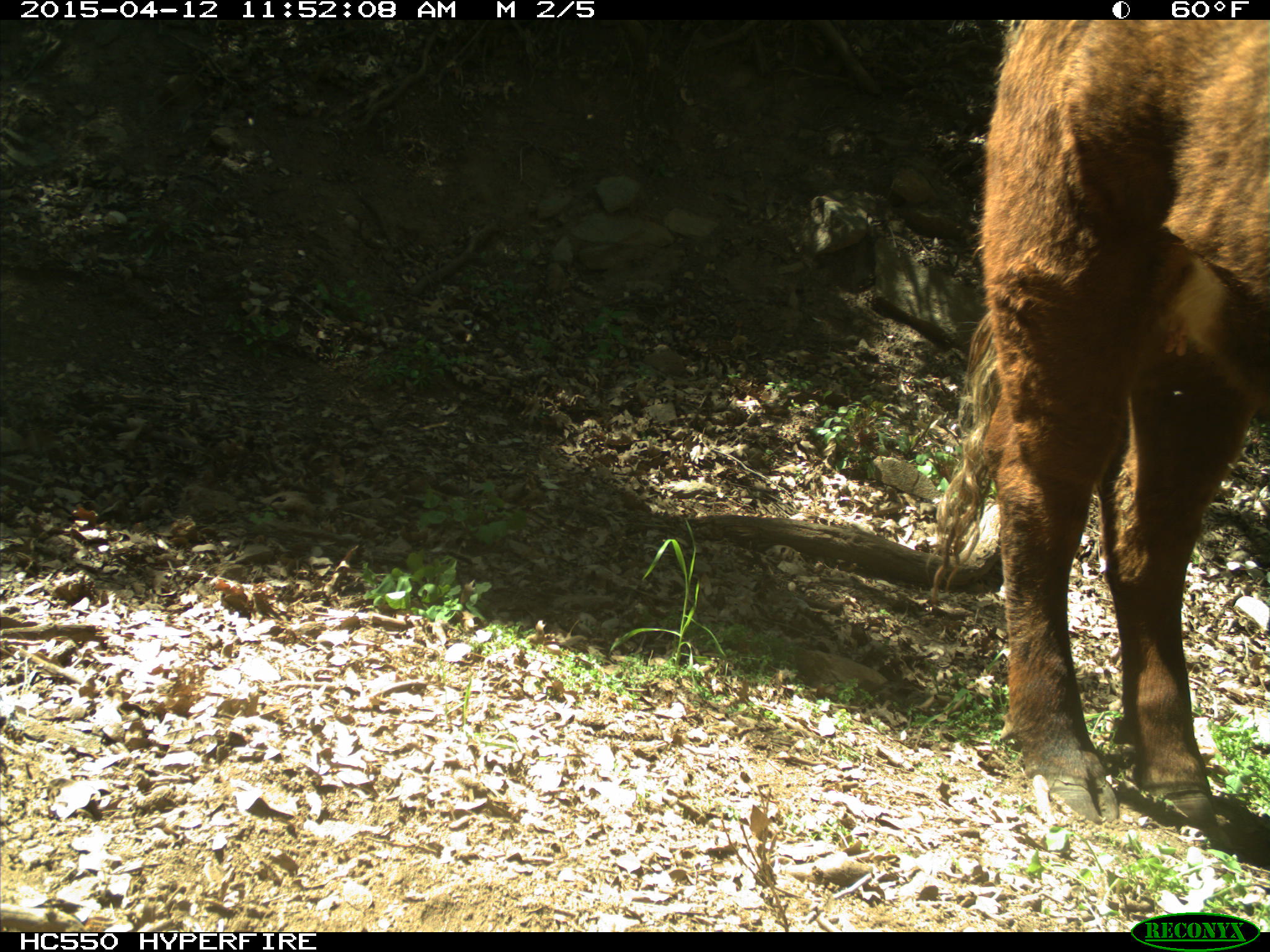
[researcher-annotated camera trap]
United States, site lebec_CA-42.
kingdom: Animalia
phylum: Chordata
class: Mammalia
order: Artiodactyla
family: Bovidae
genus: Bos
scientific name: Bos taurus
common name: domestic cow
Bos taurus (domestic cow).